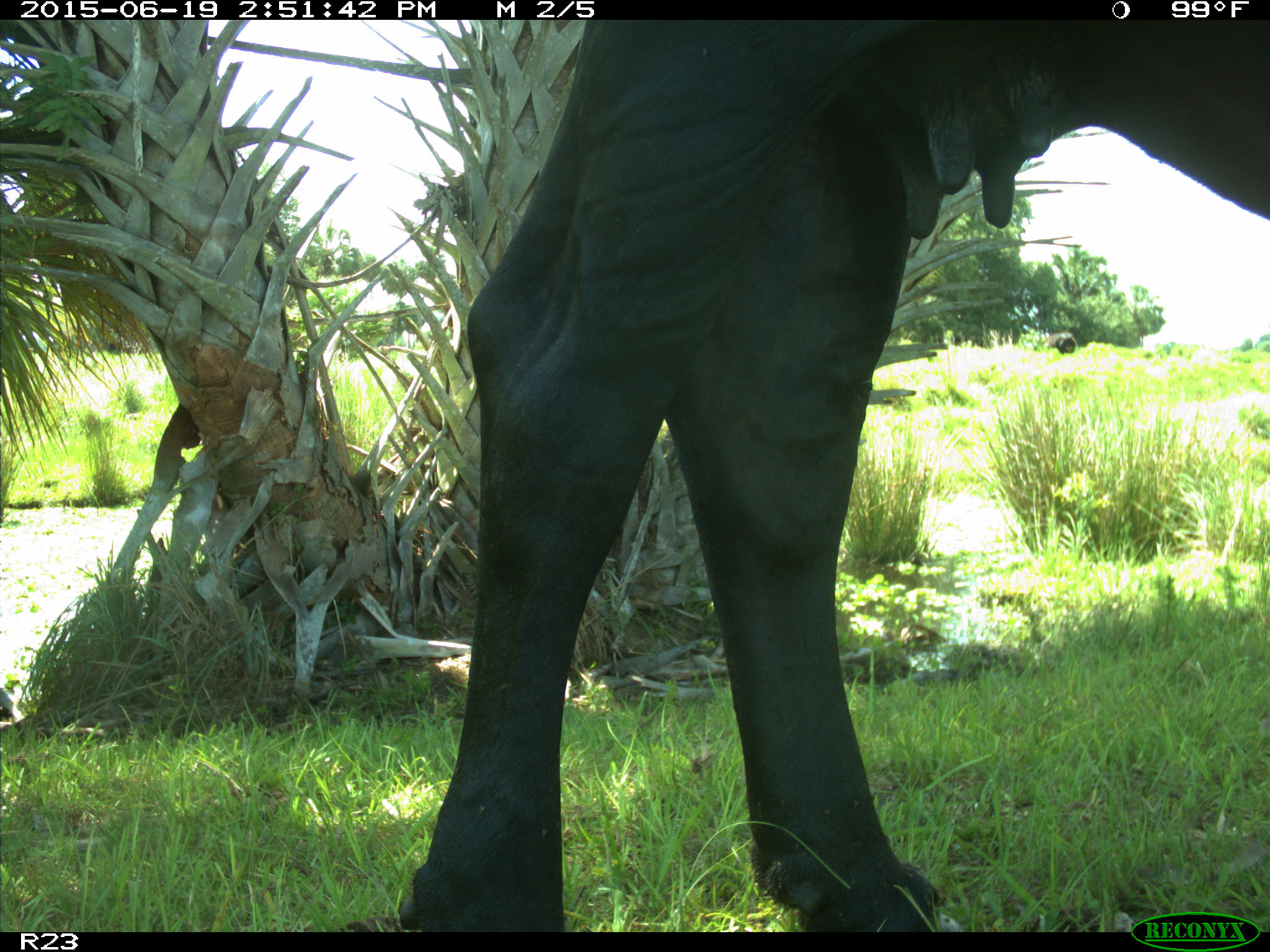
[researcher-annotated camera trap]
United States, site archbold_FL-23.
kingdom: Animalia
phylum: Chordata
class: Mammalia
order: Artiodactyla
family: Bovidae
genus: Bos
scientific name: Bos taurus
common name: domestic cow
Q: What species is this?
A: Bos taurus (domestic cow).